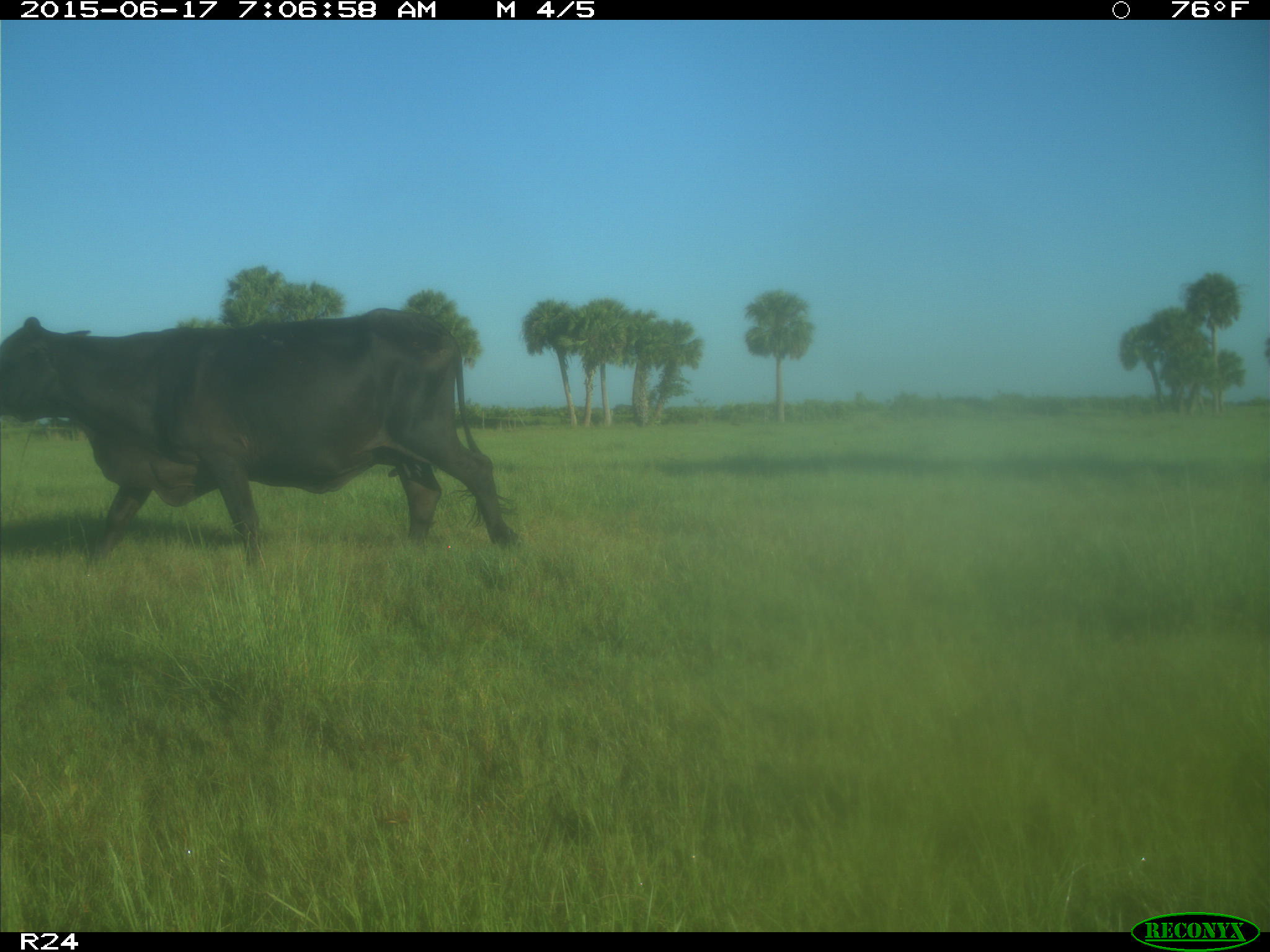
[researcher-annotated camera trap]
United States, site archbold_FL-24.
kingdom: Animalia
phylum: Chordata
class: Mammalia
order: Artiodactyla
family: Bovidae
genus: Bos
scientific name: Bos taurus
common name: domestic cow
Bos taurus (domestic cow).